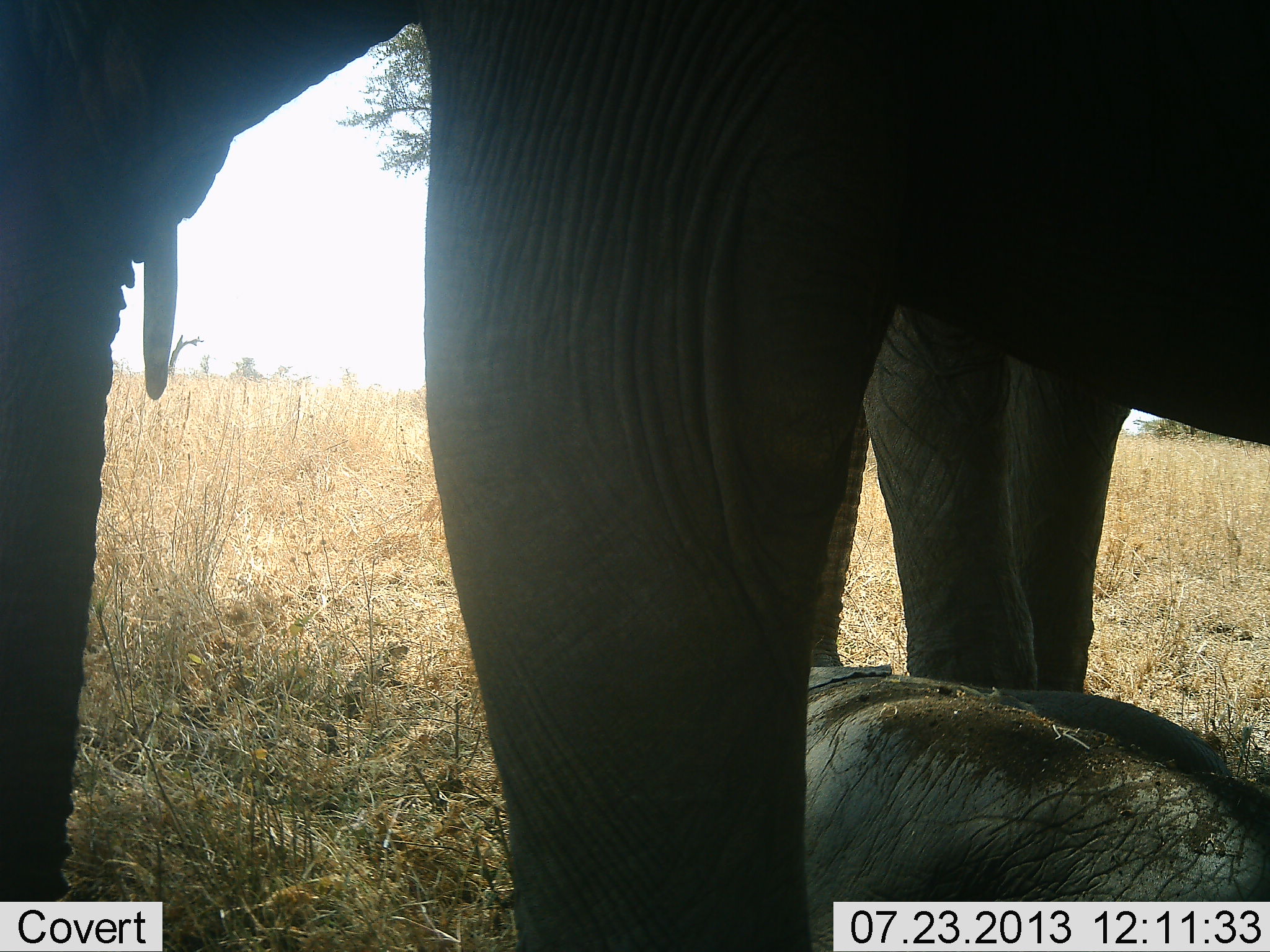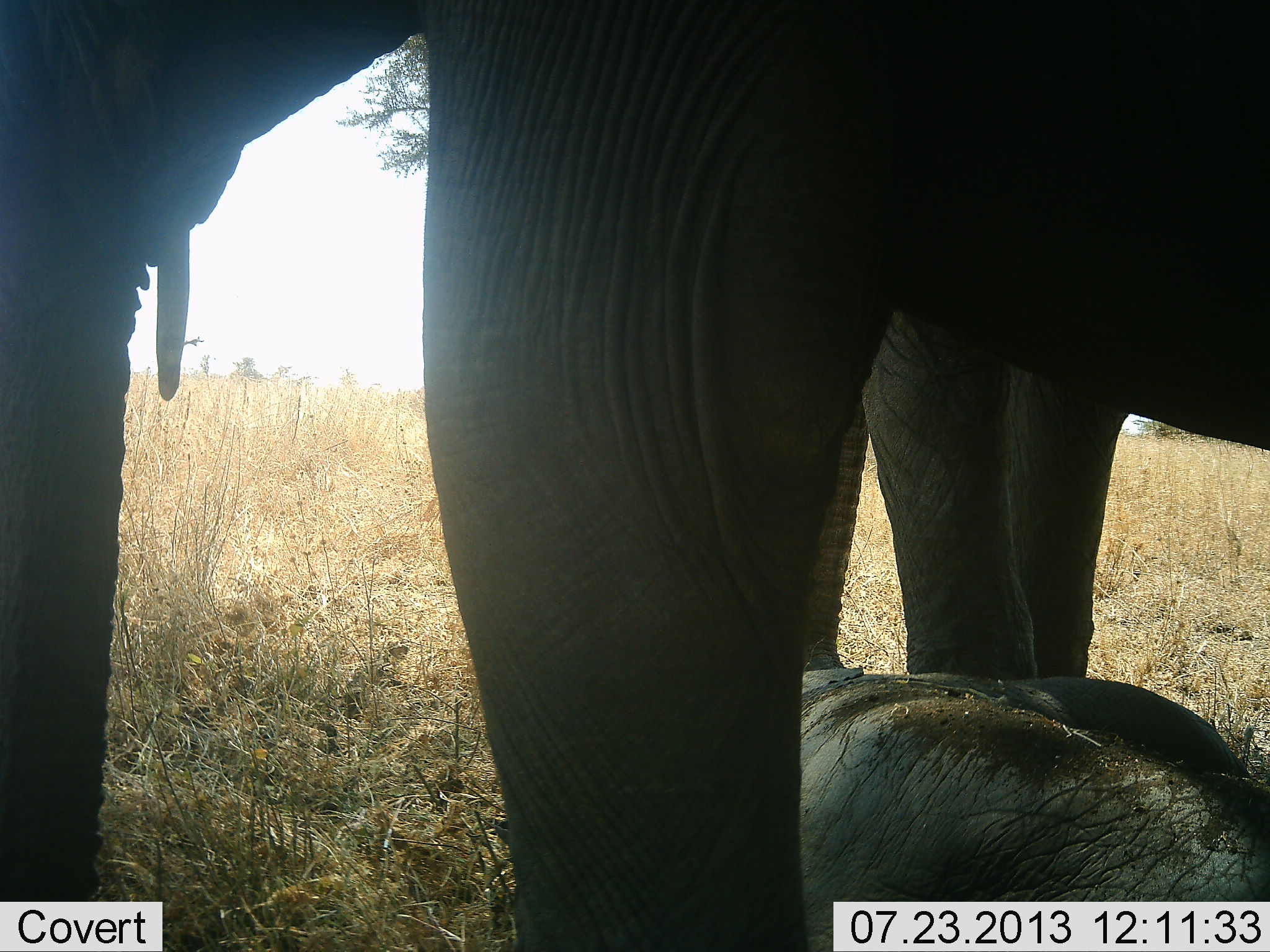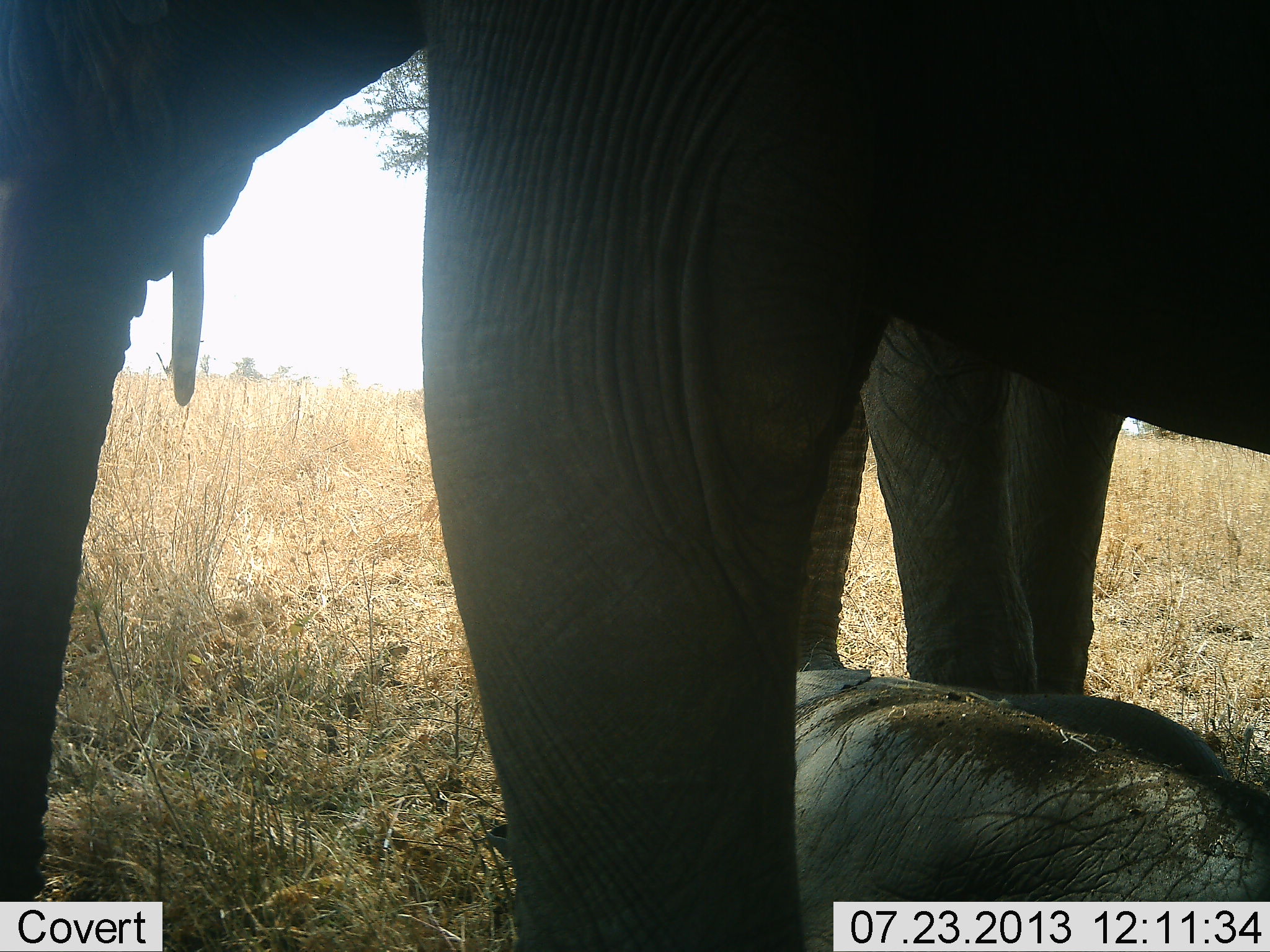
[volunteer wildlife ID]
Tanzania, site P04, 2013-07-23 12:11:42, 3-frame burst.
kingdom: Animalia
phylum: Chordata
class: Mammalia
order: Proboscidea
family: Elephantidae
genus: Loxodonta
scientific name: Loxodonta africana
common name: african bush elephant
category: elephant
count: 3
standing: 100%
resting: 90%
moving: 0%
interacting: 0%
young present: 80%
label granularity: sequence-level